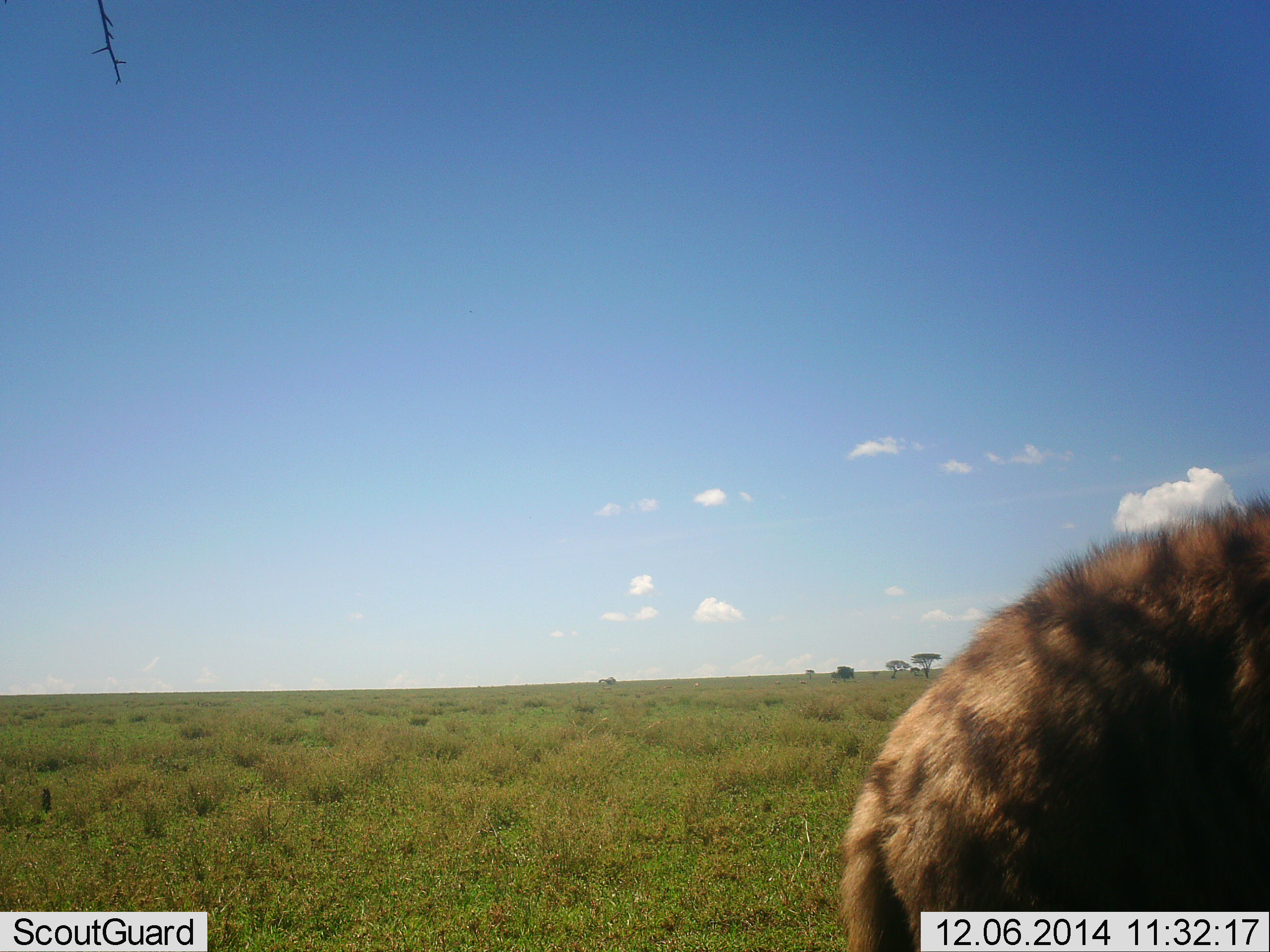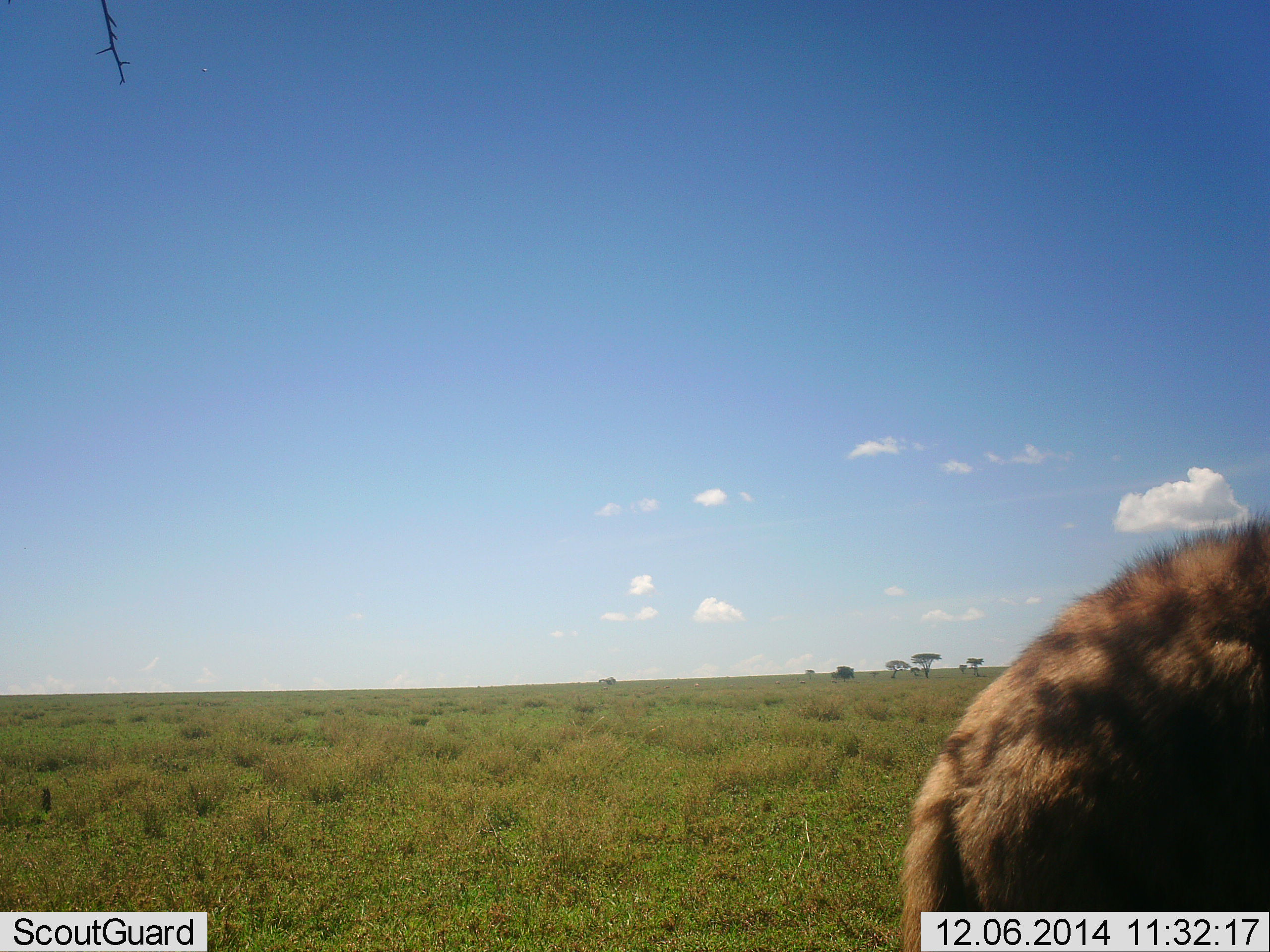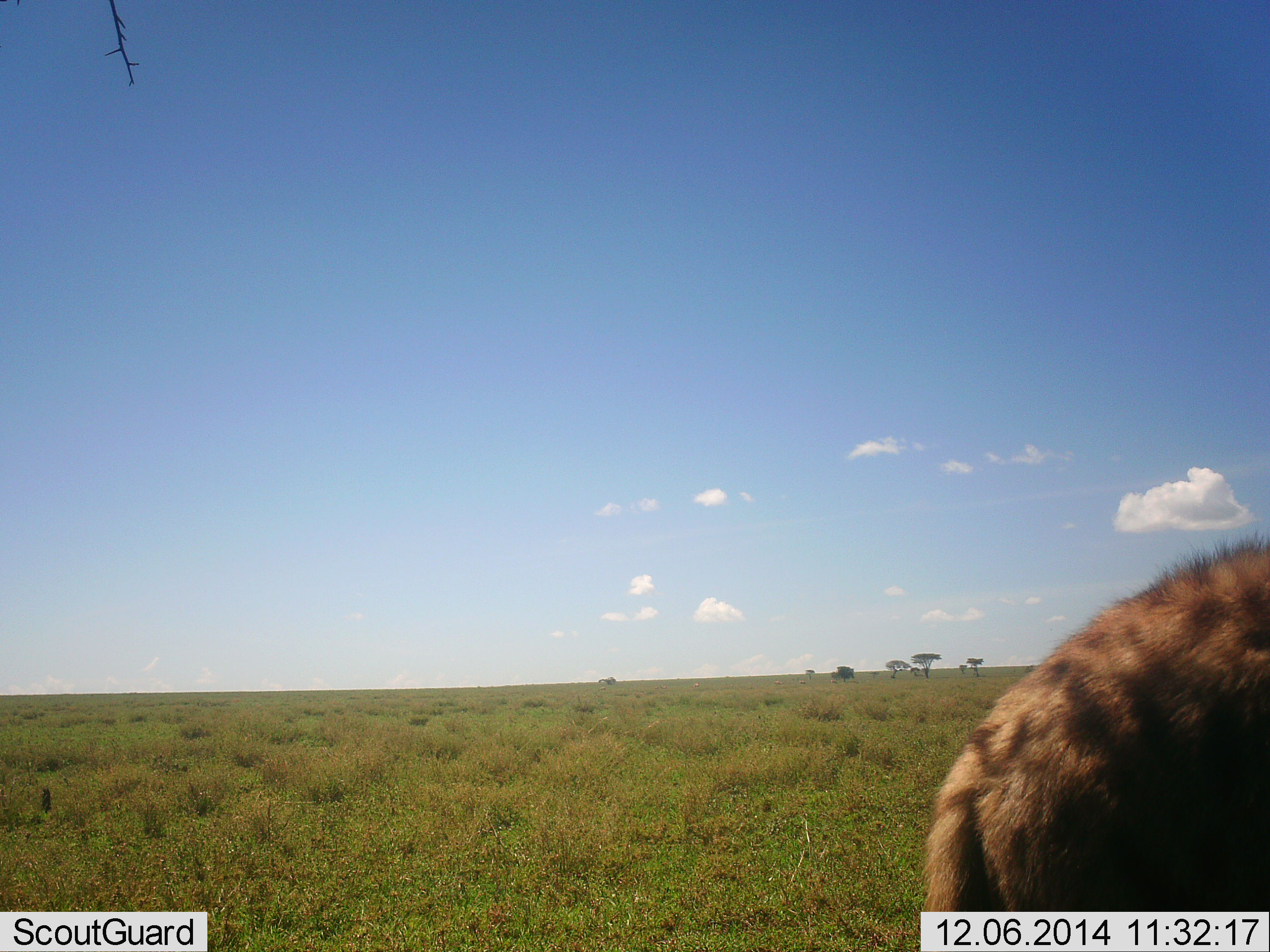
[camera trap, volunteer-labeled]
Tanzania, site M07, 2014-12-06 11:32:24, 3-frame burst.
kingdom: Animalia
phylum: Chordata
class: Mammalia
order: Carnivora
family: Hyaenidae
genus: Crocuta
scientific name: Crocuta crocuta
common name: spotted hyena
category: hyenaspotted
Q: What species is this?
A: Hyenaspotted (spotted hyena) (Crocuta crocuta).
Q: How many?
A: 1.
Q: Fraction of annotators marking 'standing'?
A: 50%.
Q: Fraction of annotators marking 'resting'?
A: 0%.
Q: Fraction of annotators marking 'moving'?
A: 50%.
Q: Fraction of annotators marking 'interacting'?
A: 0%.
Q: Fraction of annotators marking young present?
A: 0%.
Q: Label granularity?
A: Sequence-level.